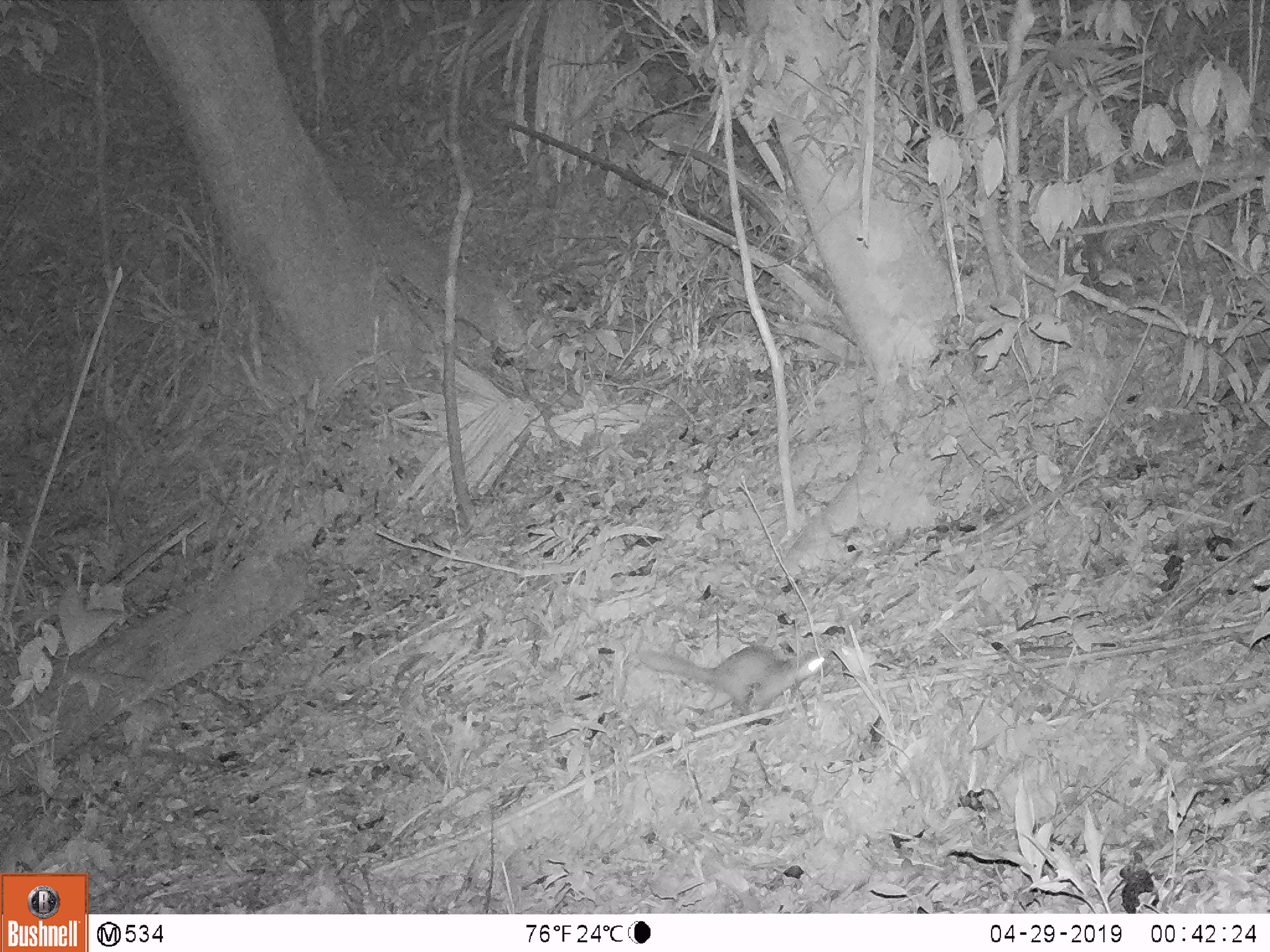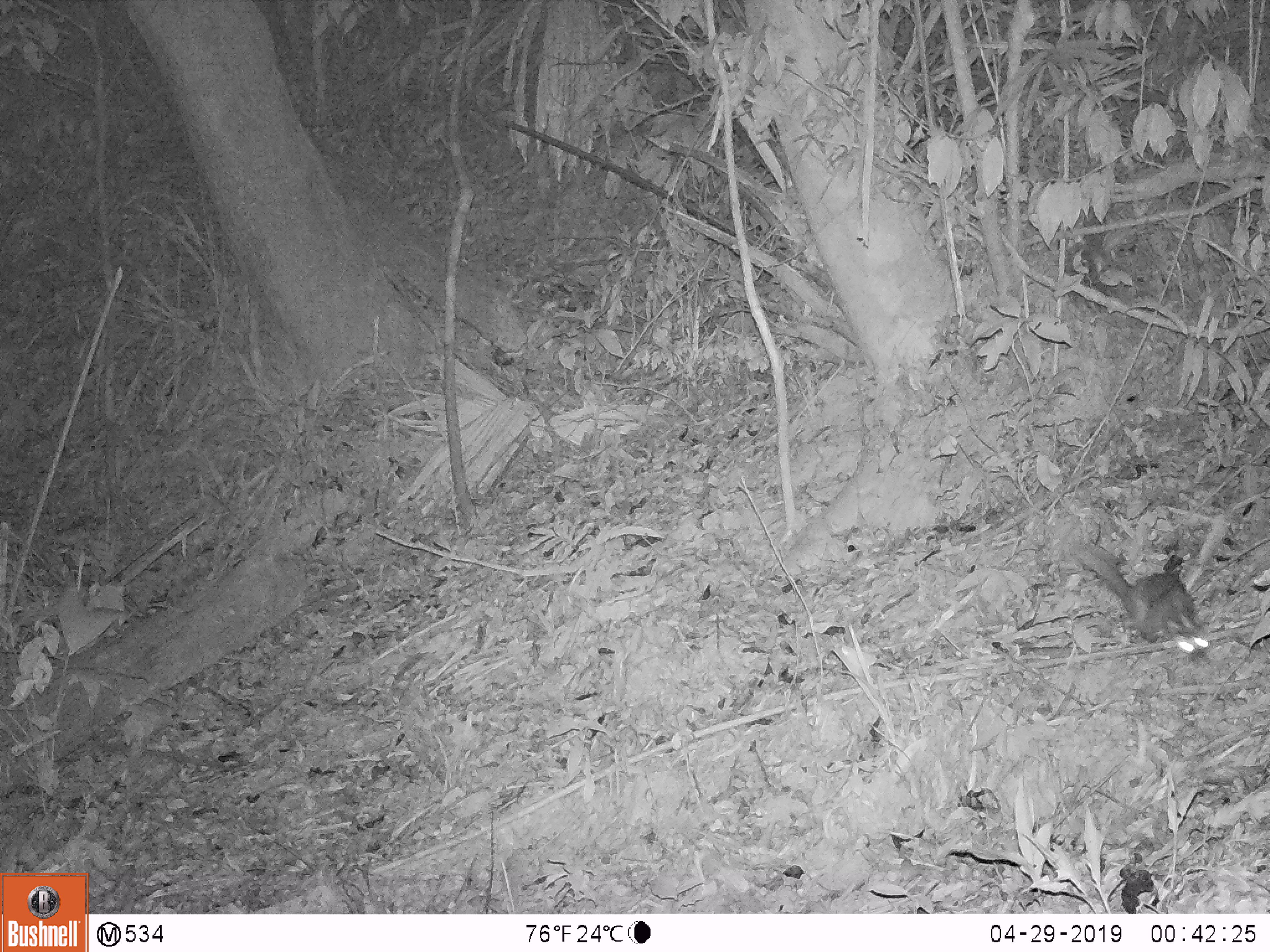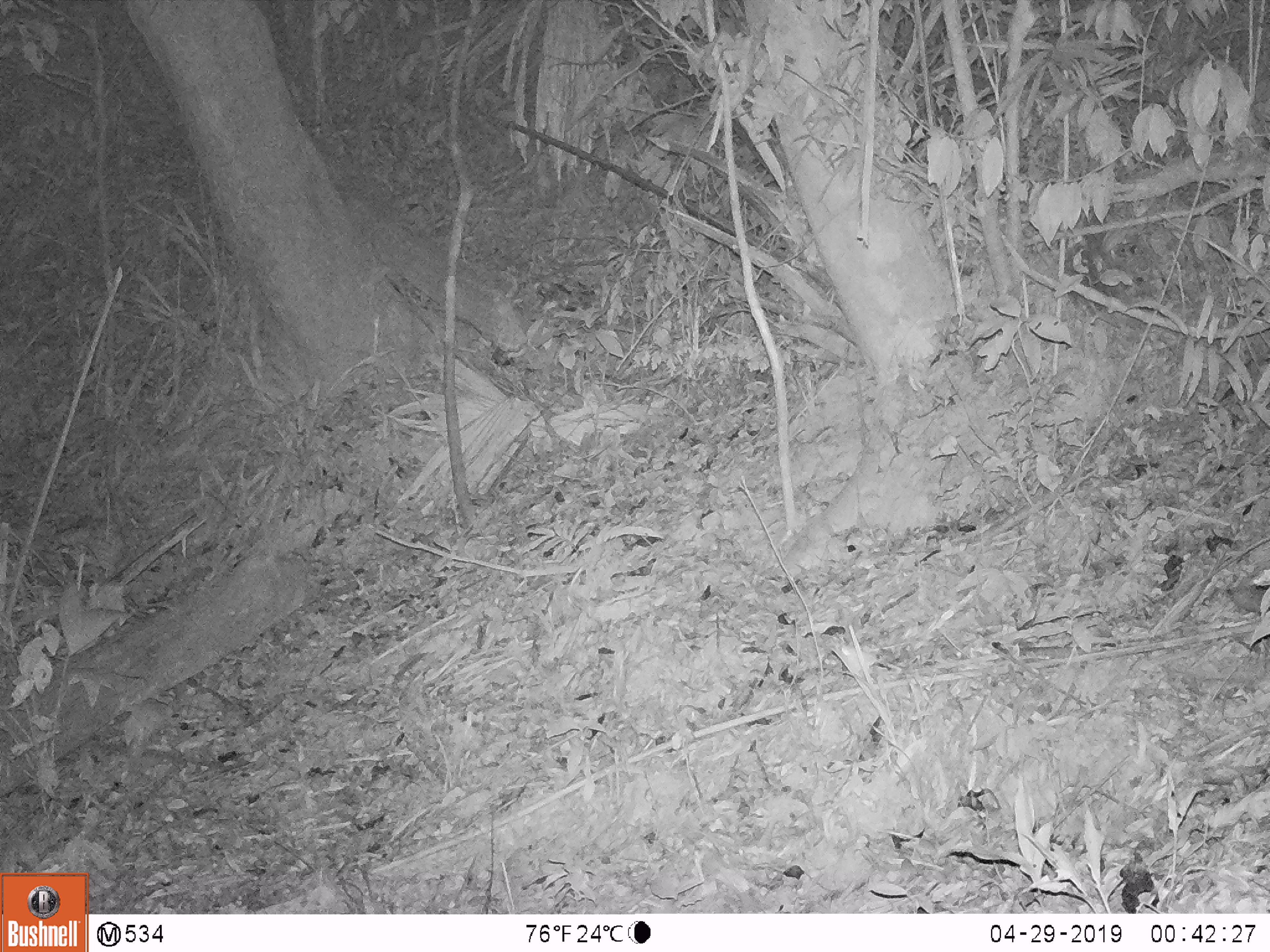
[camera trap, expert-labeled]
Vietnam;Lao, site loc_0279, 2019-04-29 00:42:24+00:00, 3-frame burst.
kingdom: Animalia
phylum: Chordata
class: Mammalia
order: Carnivora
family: Mustelidae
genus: Melogale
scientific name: Melogale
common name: ferret badger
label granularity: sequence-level